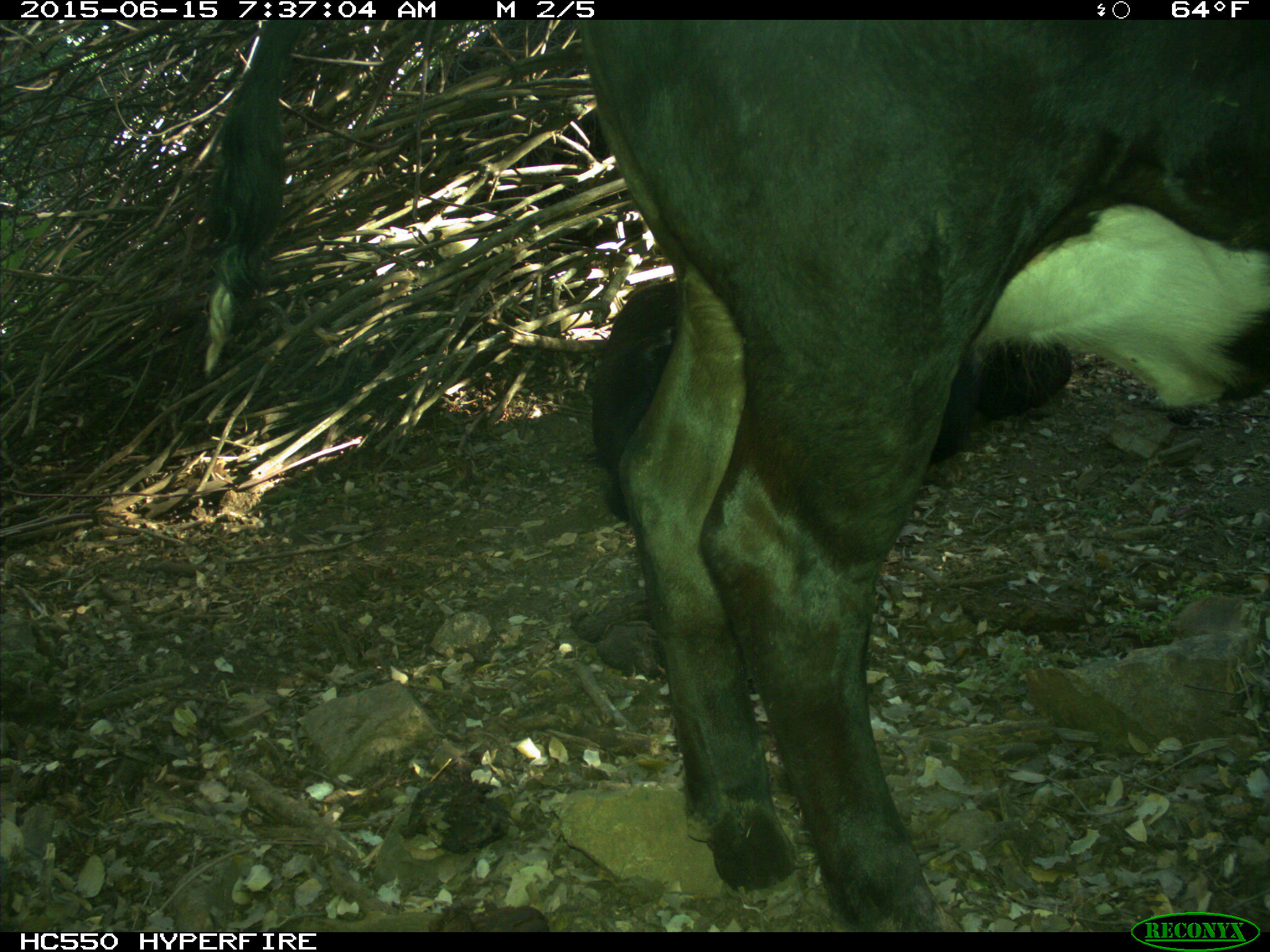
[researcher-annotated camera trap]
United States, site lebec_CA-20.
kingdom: Animalia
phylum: Chordata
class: Mammalia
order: Artiodactyla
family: Bovidae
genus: Bos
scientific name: Bos taurus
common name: domestic cow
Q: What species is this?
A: Bos taurus (domestic cow).